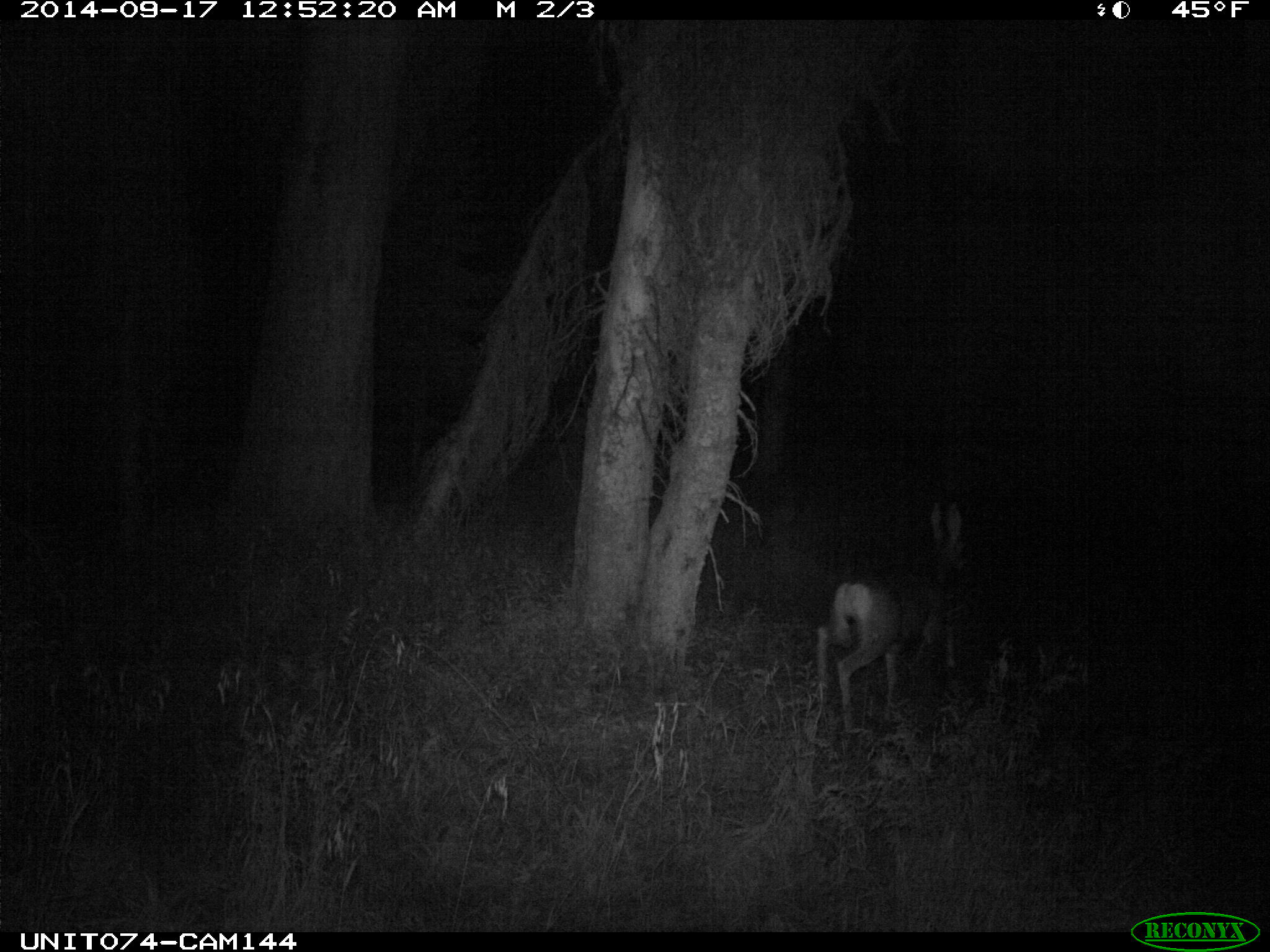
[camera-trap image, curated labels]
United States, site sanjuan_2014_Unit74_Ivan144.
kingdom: Animalia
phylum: Chordata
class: Mammalia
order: Artiodactyla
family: Cervidae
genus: Odocoileus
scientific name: Odocoileus hemionus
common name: mule deer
Odocoileus hemionus (mule deer).